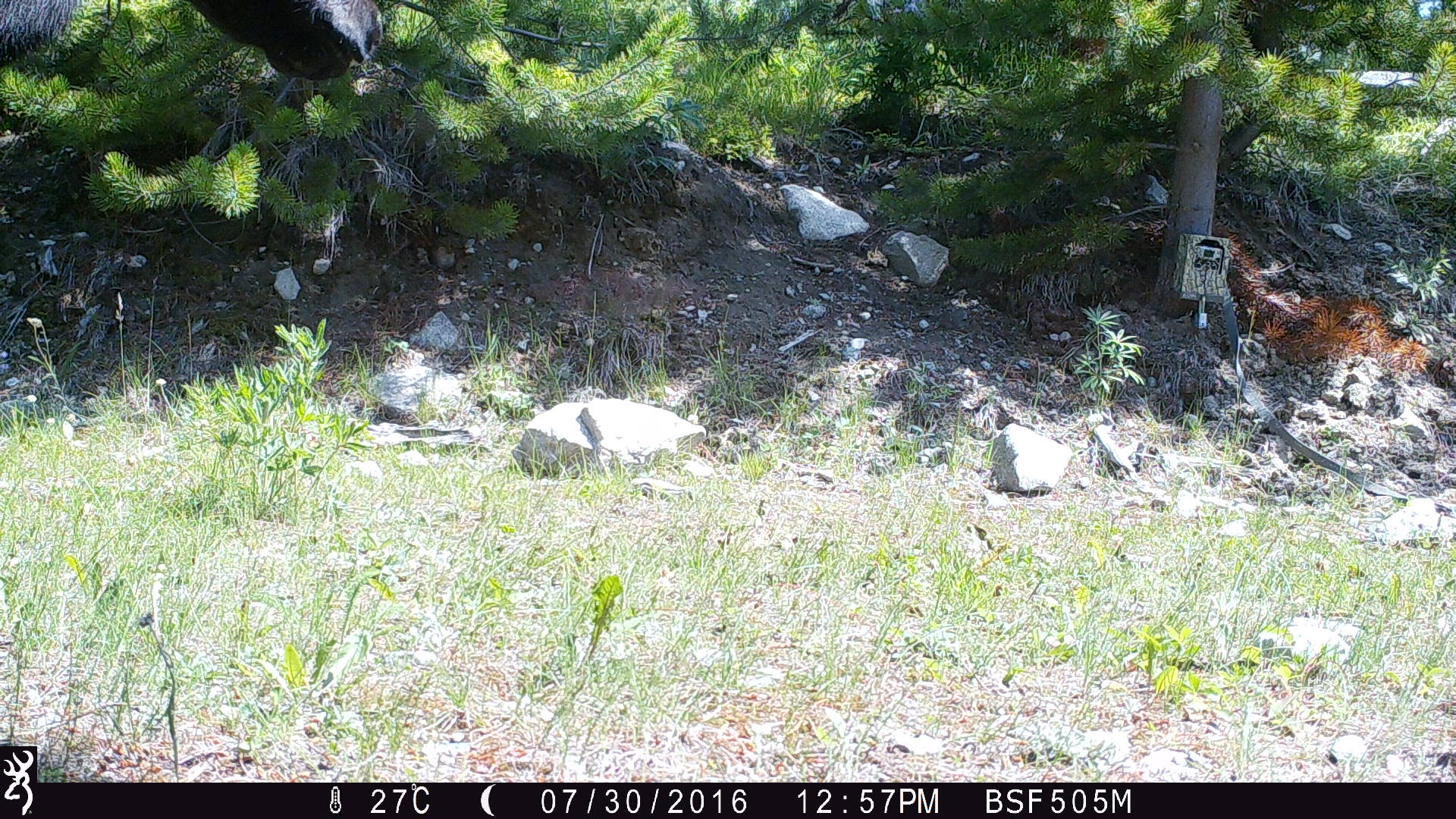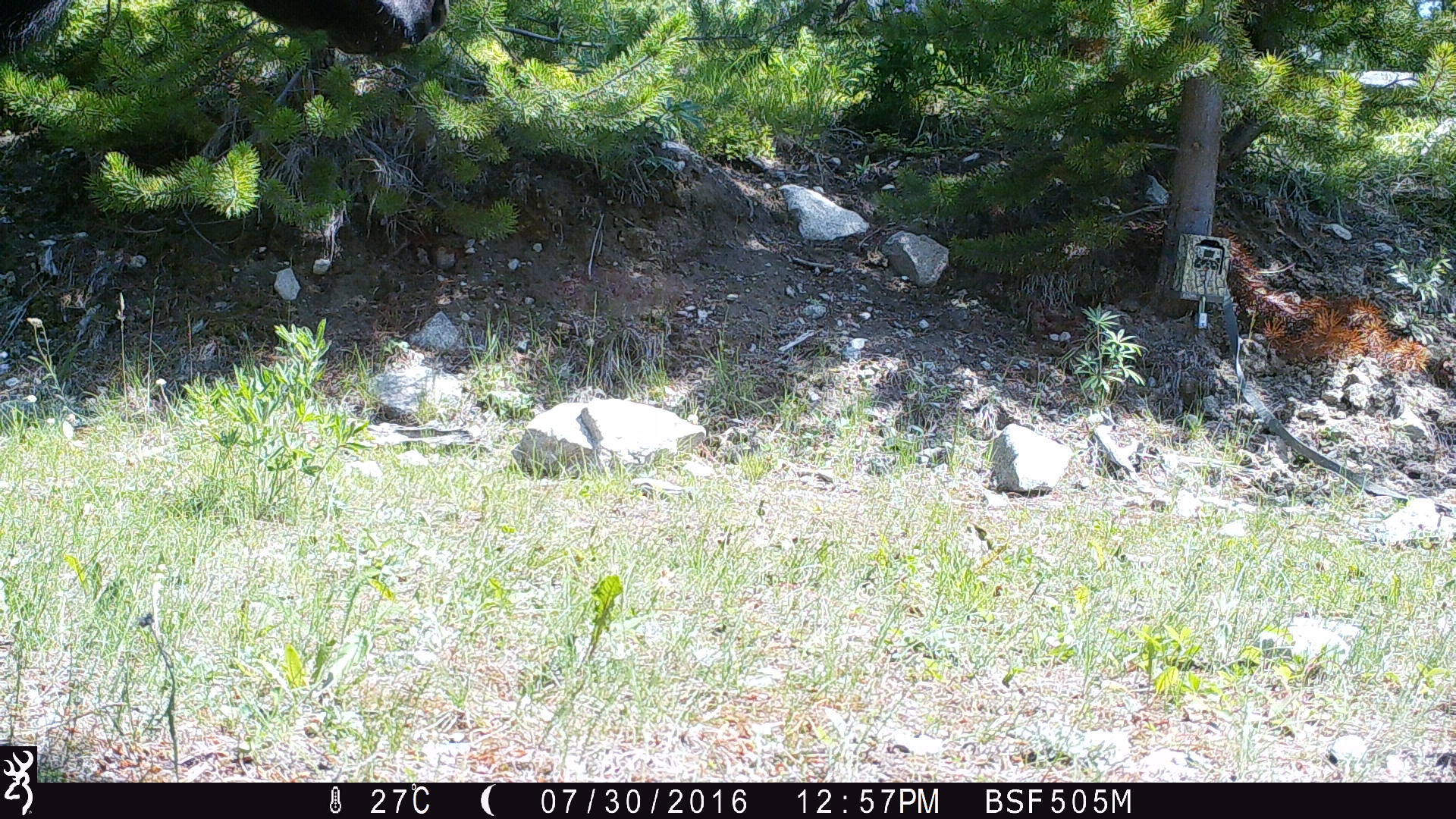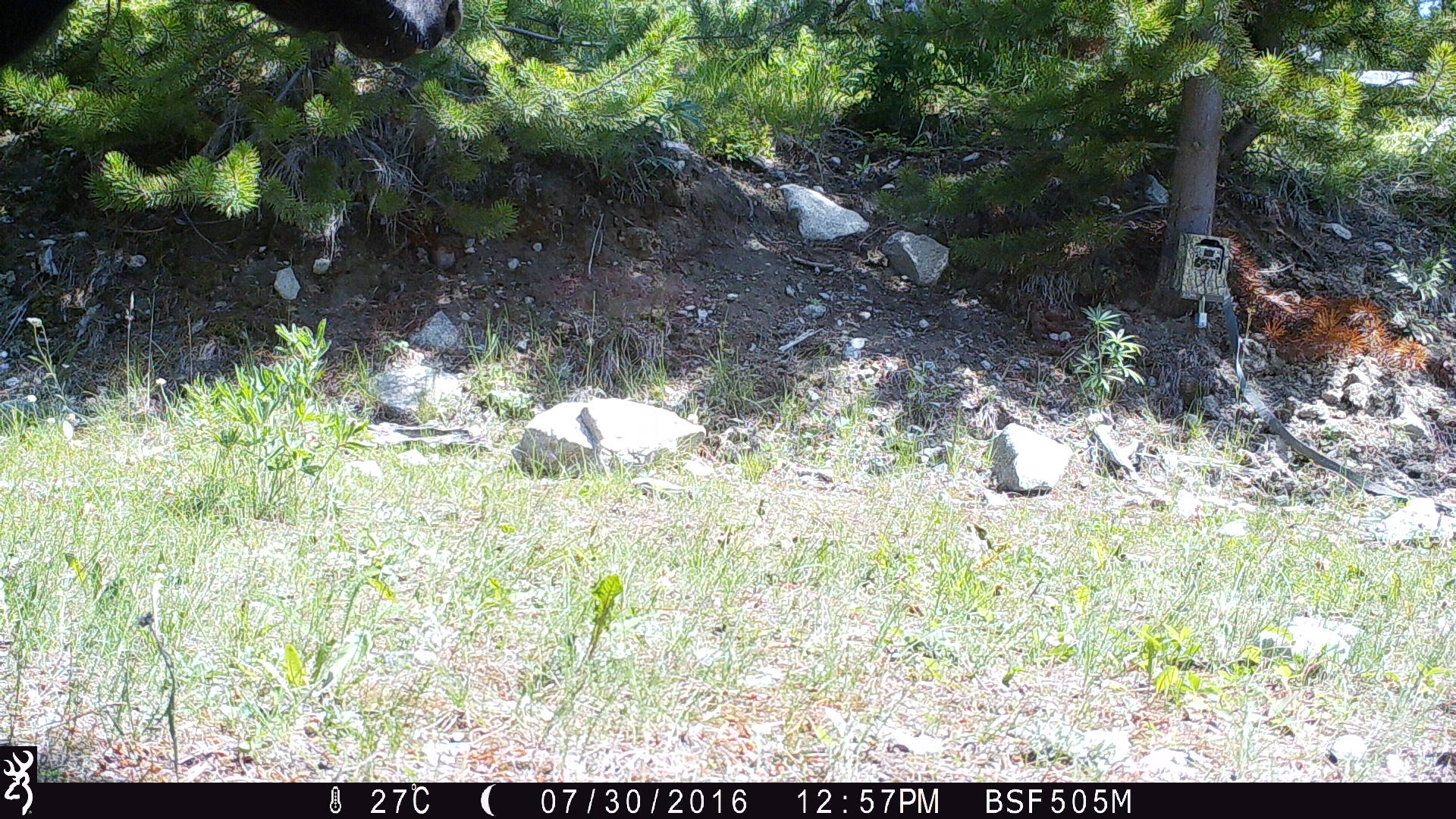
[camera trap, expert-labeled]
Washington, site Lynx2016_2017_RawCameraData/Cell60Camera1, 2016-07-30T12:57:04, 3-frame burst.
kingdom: Animalia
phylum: Chordata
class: Mammalia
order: Artiodactyla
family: Bovidae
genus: Bos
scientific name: Bos taurus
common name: domestic cattle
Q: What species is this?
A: Domestic cattle (Bos taurus).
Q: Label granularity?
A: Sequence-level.